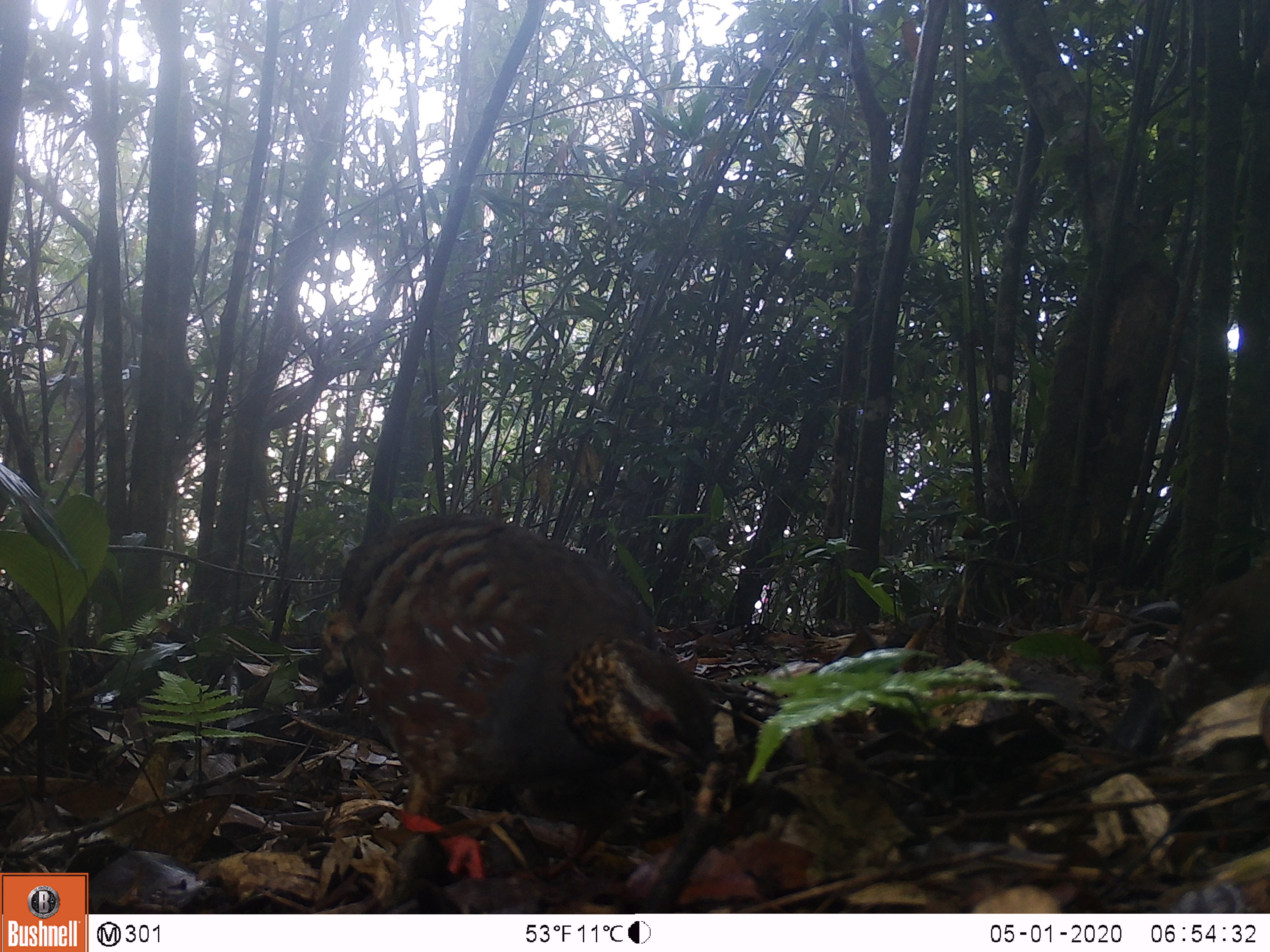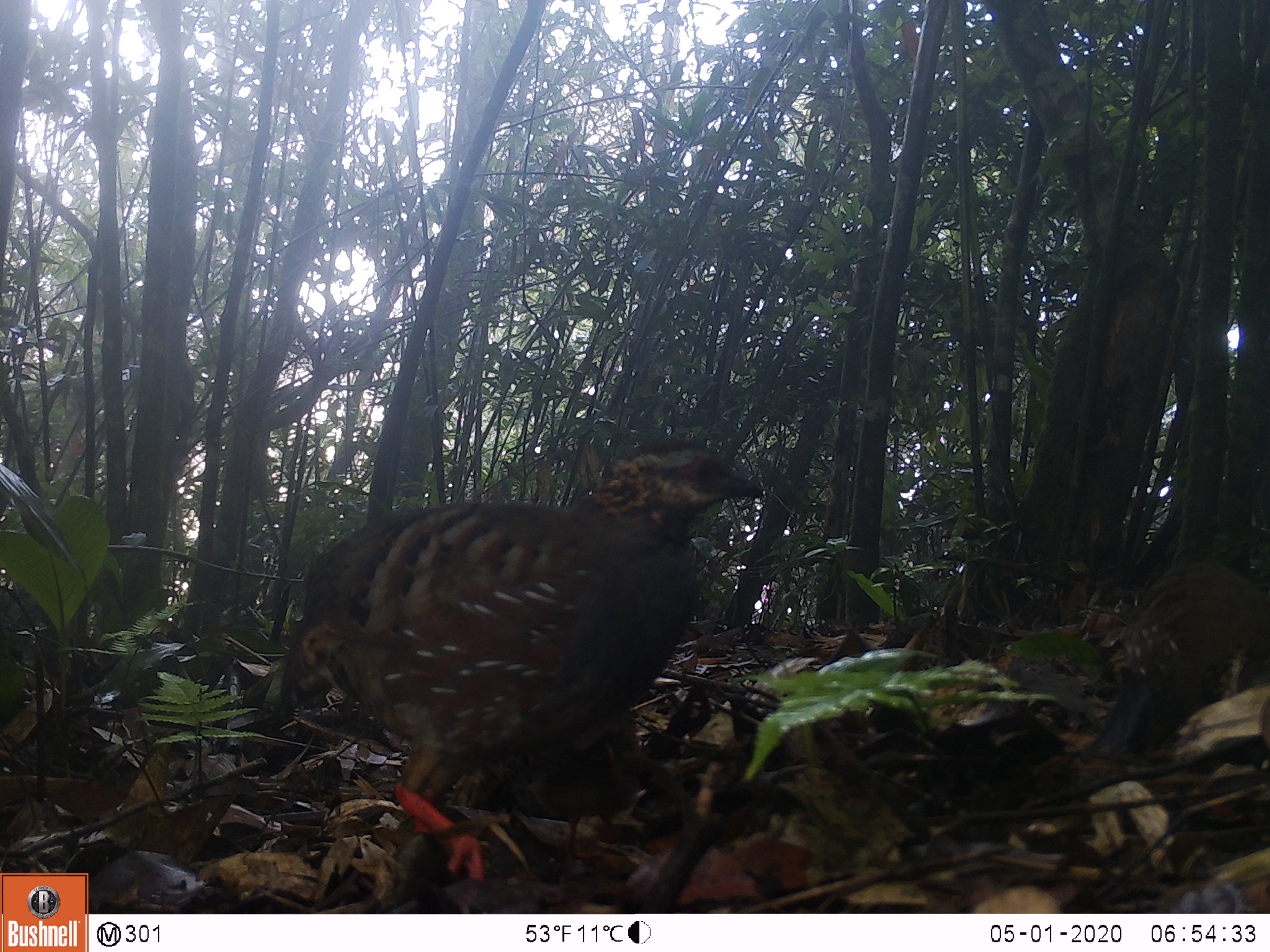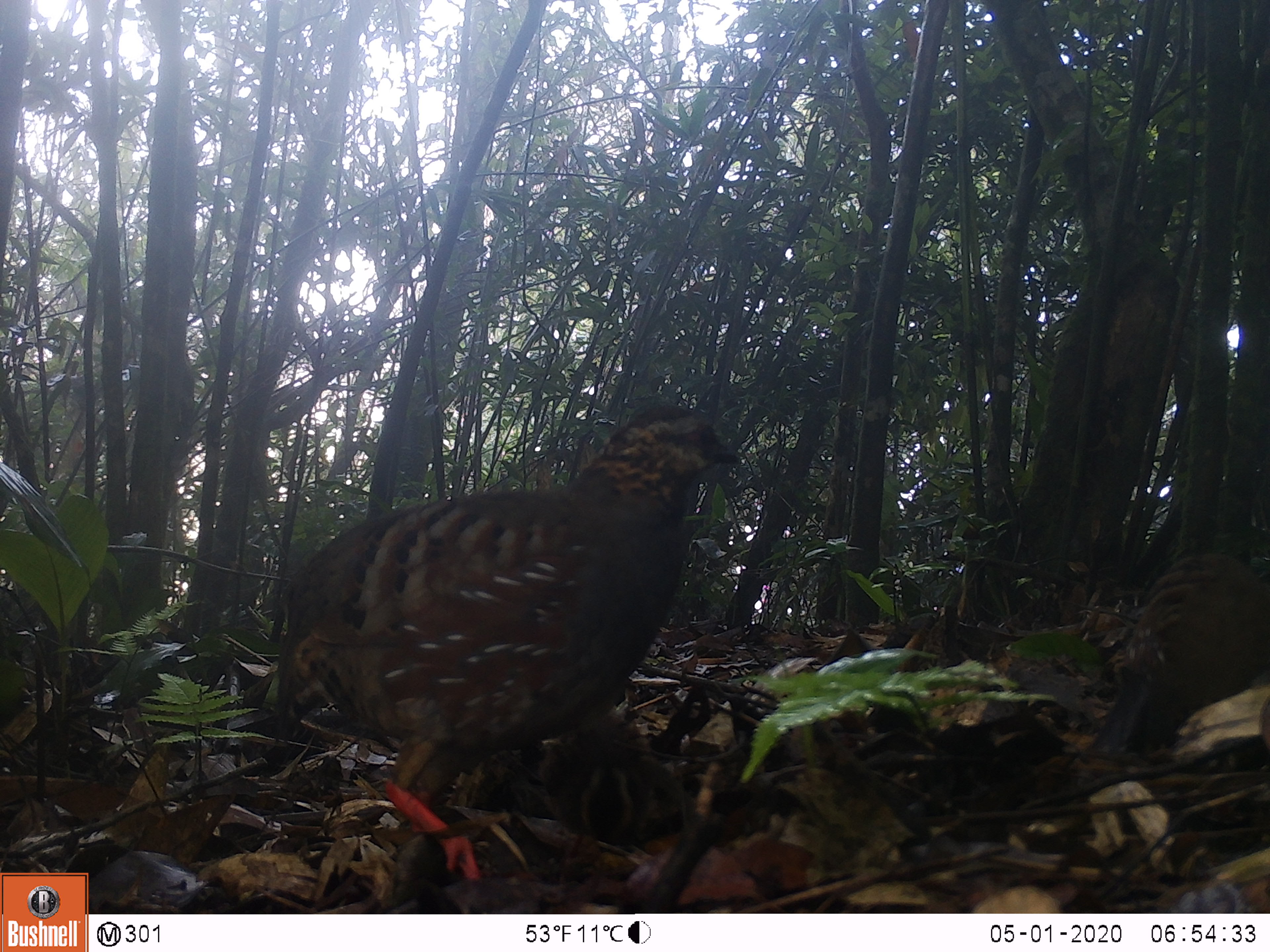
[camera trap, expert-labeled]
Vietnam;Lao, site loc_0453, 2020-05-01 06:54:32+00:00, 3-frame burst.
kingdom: Animalia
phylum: Chordata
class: Aves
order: Galliformes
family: Phasianidae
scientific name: Phasianidae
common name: partridge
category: unidentified partridge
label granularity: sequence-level